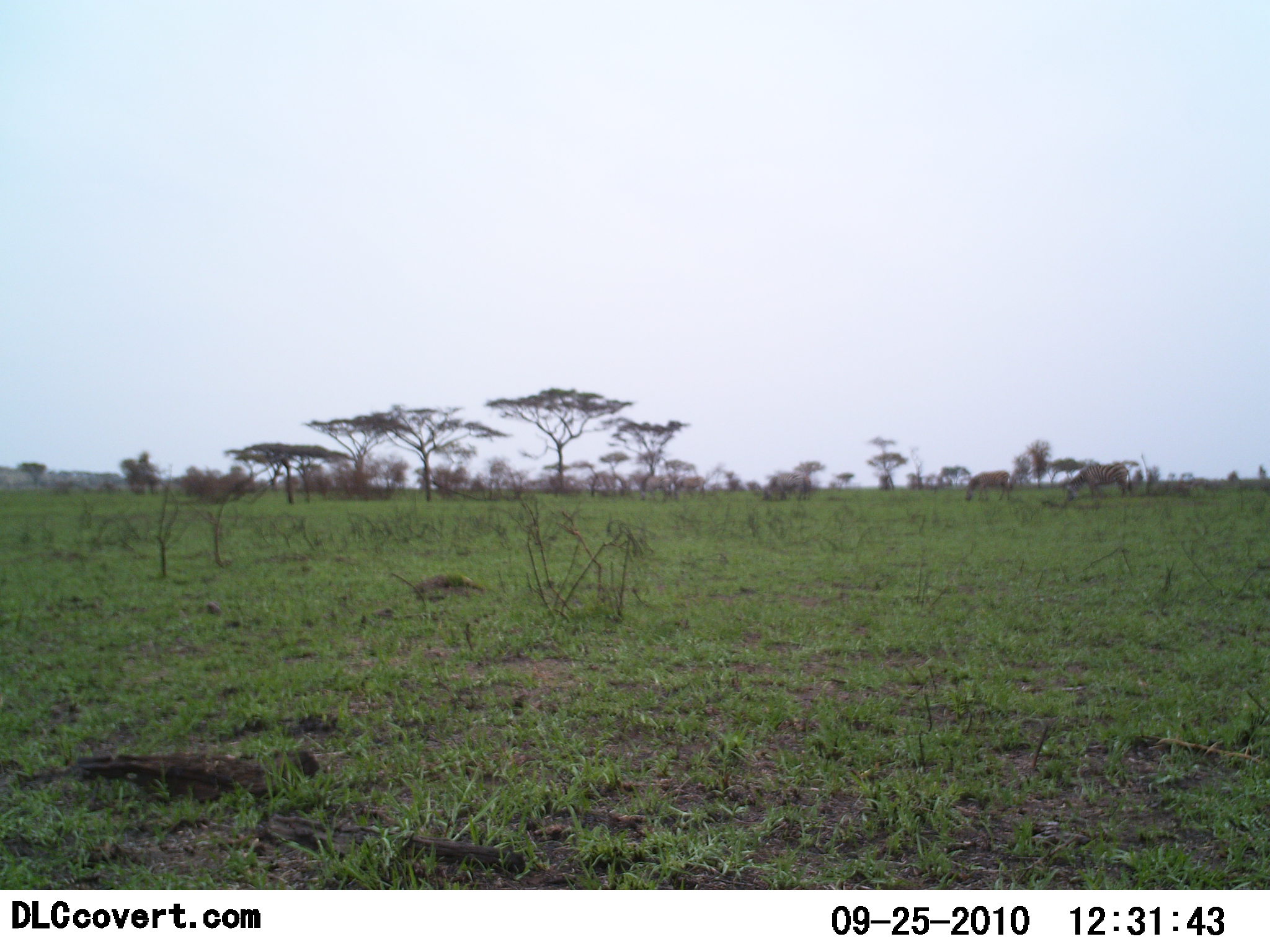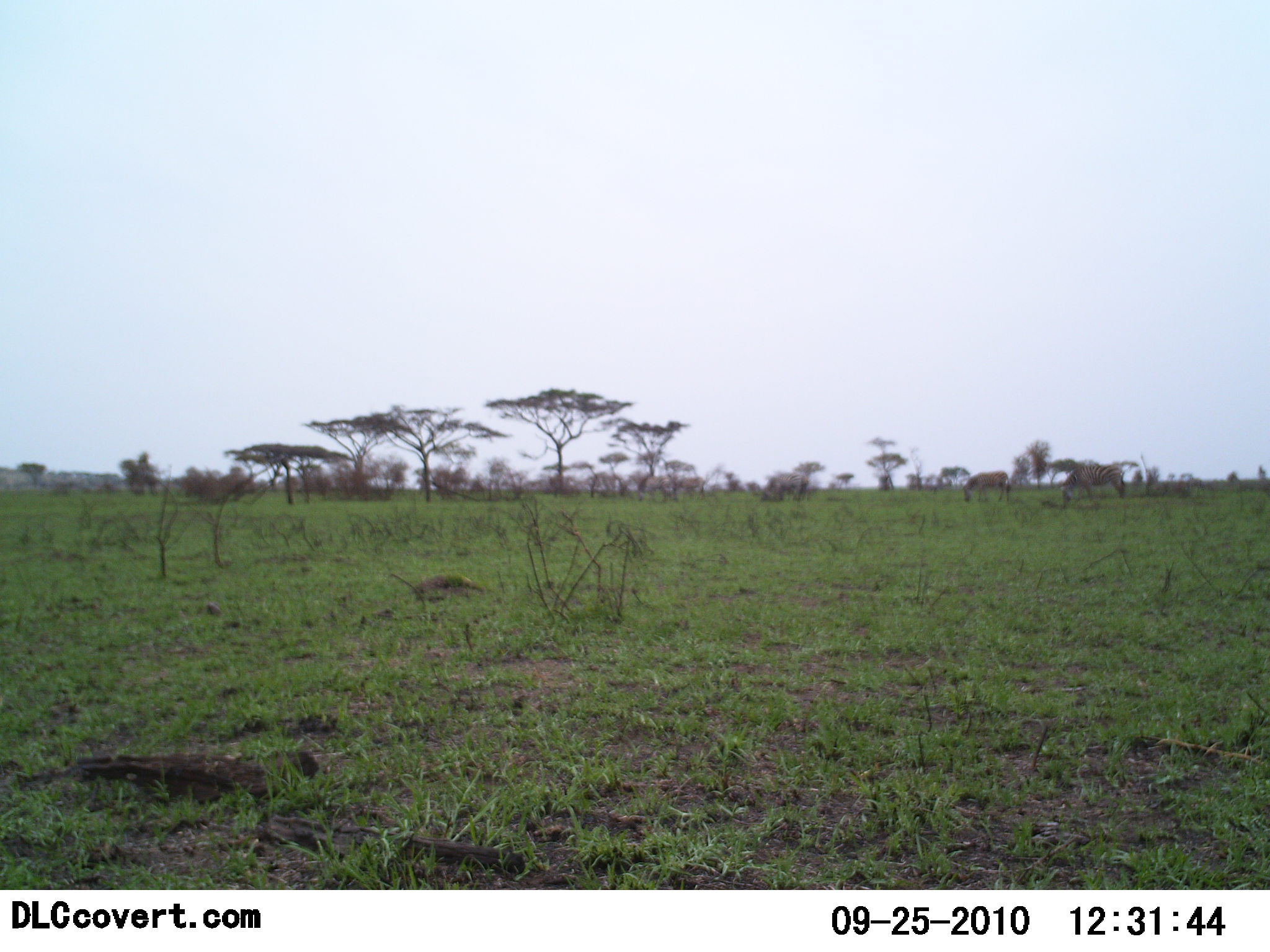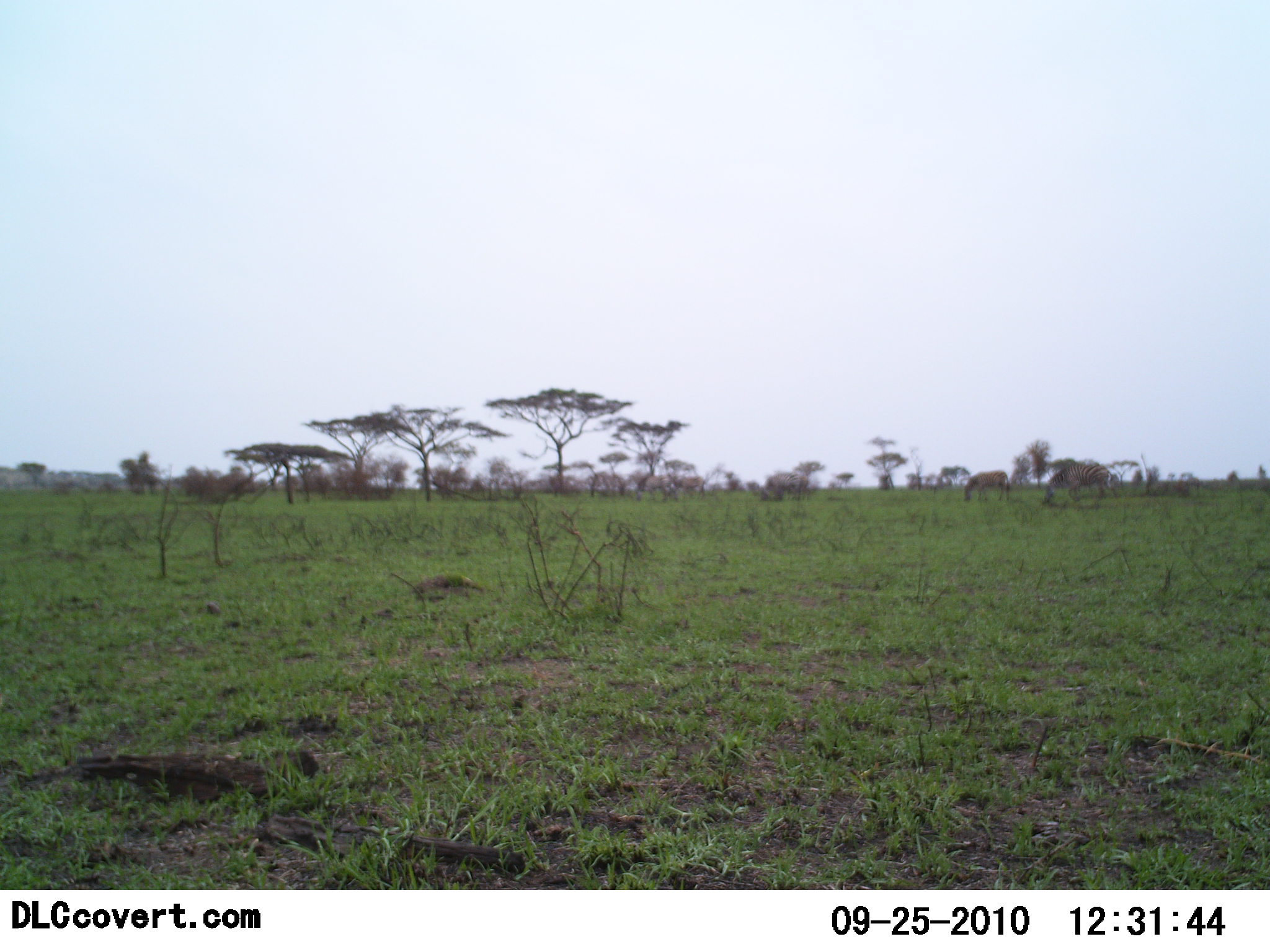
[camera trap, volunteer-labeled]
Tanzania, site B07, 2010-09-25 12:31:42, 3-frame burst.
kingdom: Animalia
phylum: Chordata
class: Mammalia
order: Perissodactyla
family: Equidae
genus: Equus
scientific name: Equus quagga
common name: plains zebra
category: zebra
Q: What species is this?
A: Zebra (plains zebra) (Equus quagga).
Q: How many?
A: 2.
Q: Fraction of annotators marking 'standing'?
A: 10%.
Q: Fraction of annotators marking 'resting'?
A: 0%.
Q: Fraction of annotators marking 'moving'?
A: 10%.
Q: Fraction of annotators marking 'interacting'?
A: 0%.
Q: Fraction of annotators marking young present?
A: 0%.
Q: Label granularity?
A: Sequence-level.